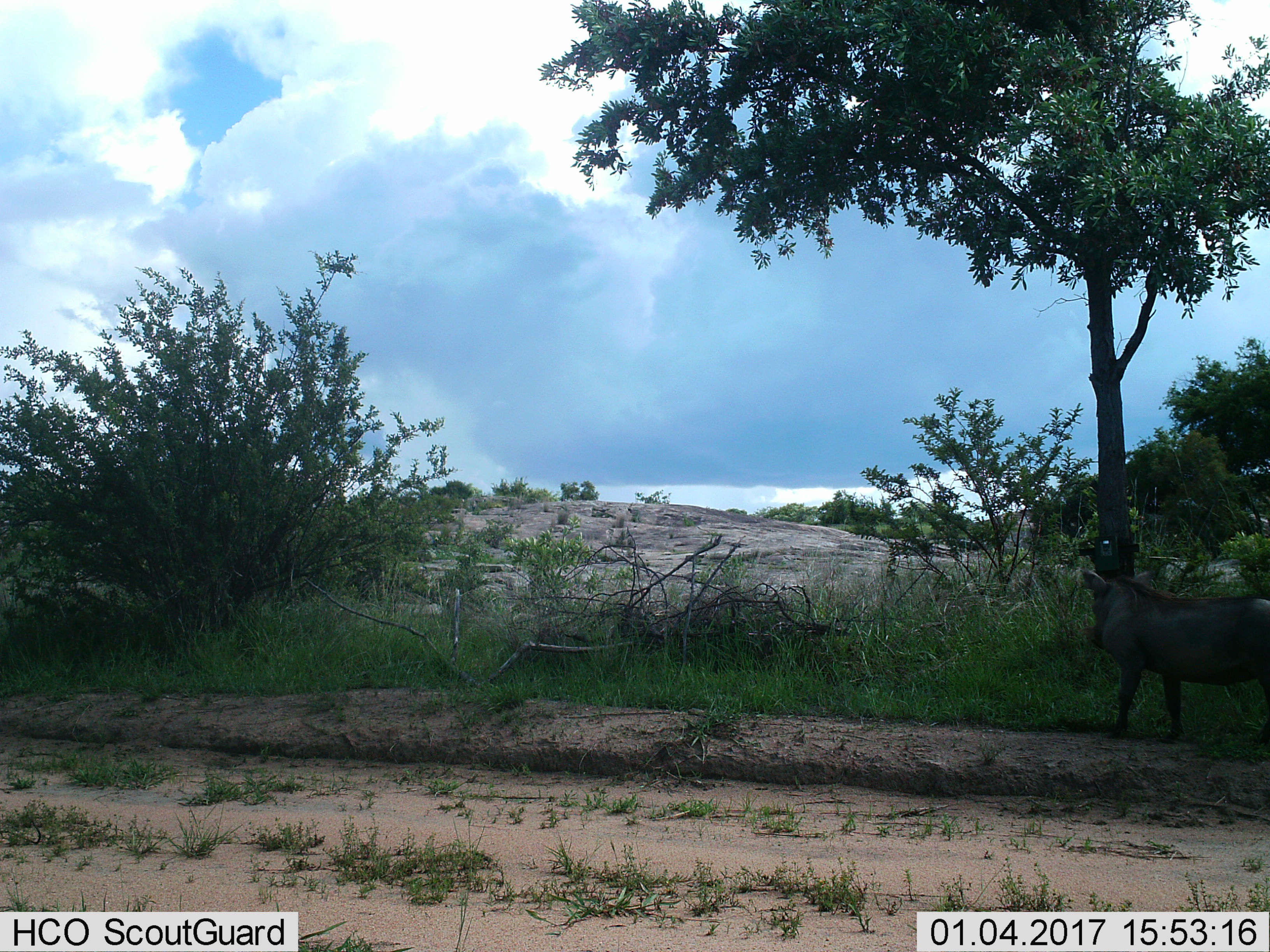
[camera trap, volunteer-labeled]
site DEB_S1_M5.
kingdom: Animalia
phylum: Chordata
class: Mammalia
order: Artiodactyla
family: Suidae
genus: Phacochoerus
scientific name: Phacochoerus africanus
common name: warthog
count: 1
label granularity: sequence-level